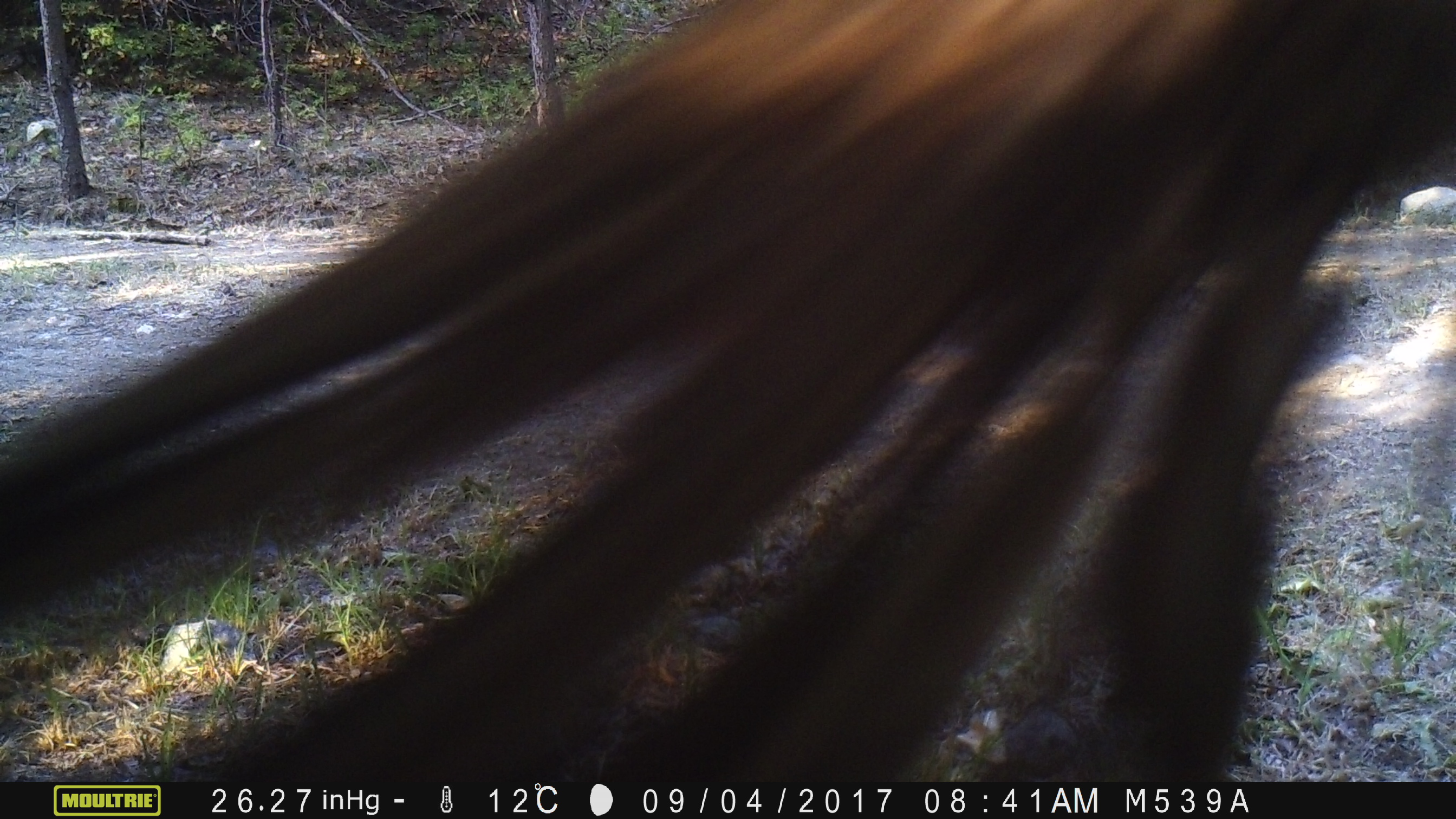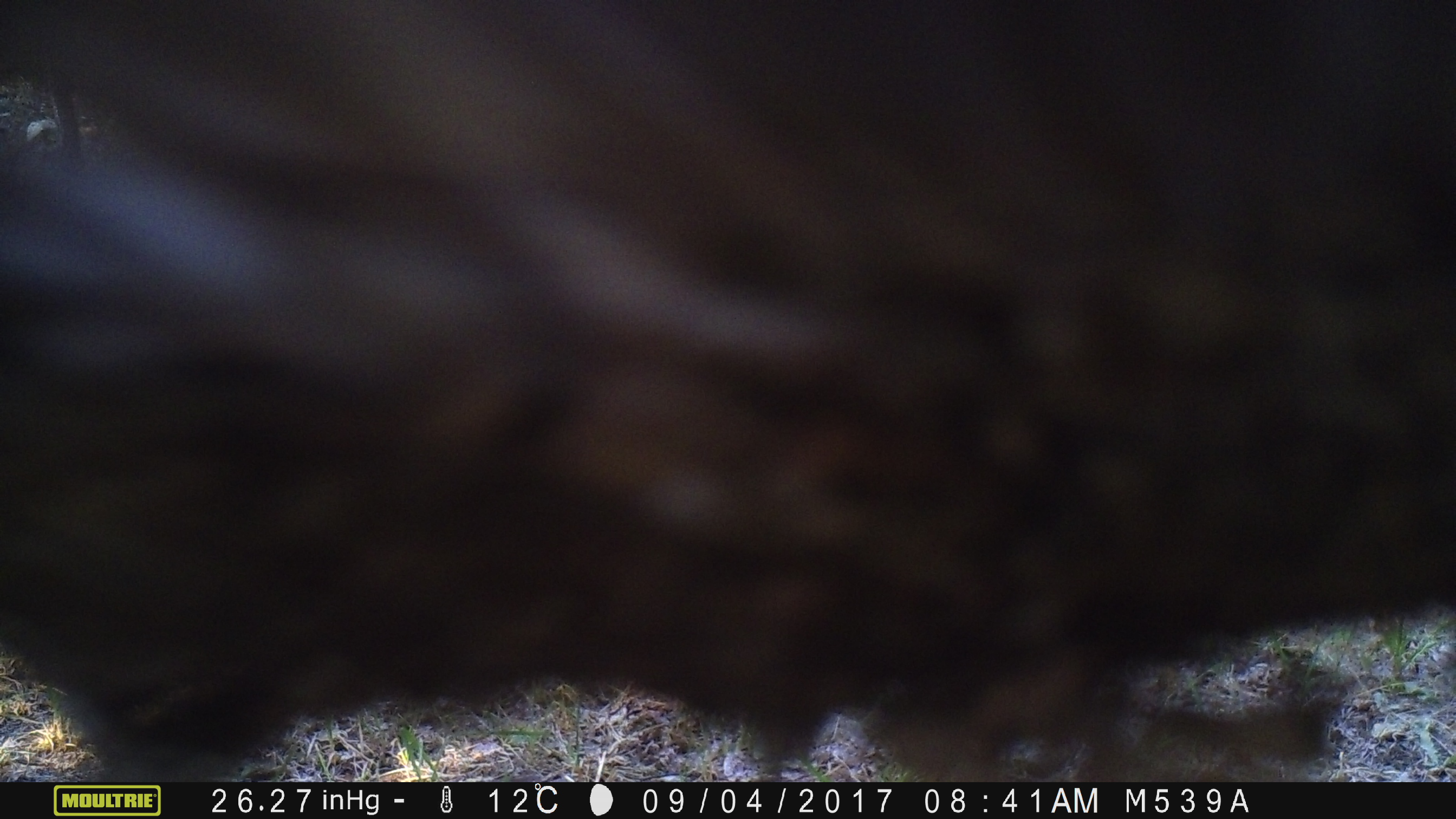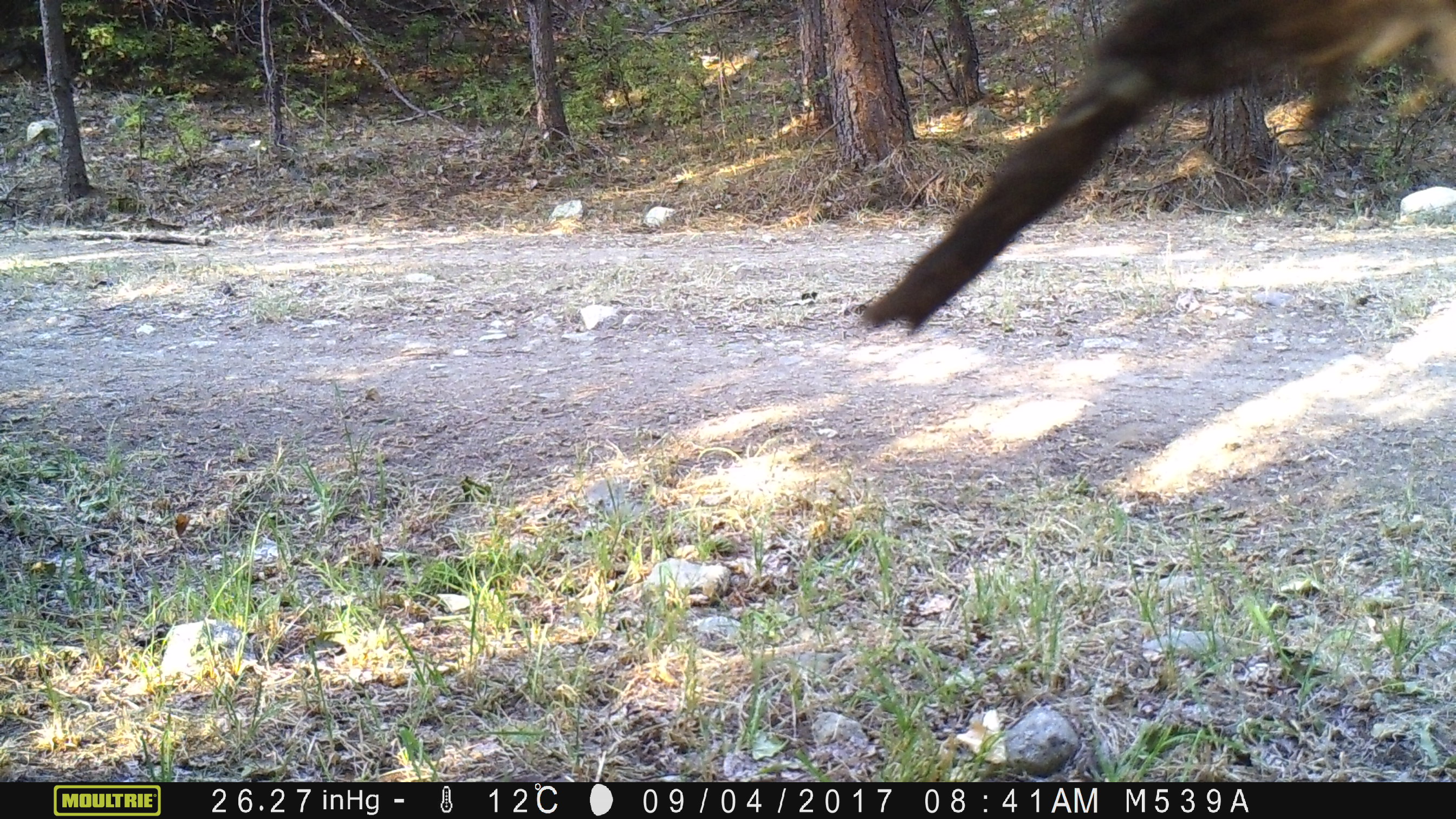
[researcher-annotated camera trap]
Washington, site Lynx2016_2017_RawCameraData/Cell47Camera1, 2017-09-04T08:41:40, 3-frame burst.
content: unidentified animal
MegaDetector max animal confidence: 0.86